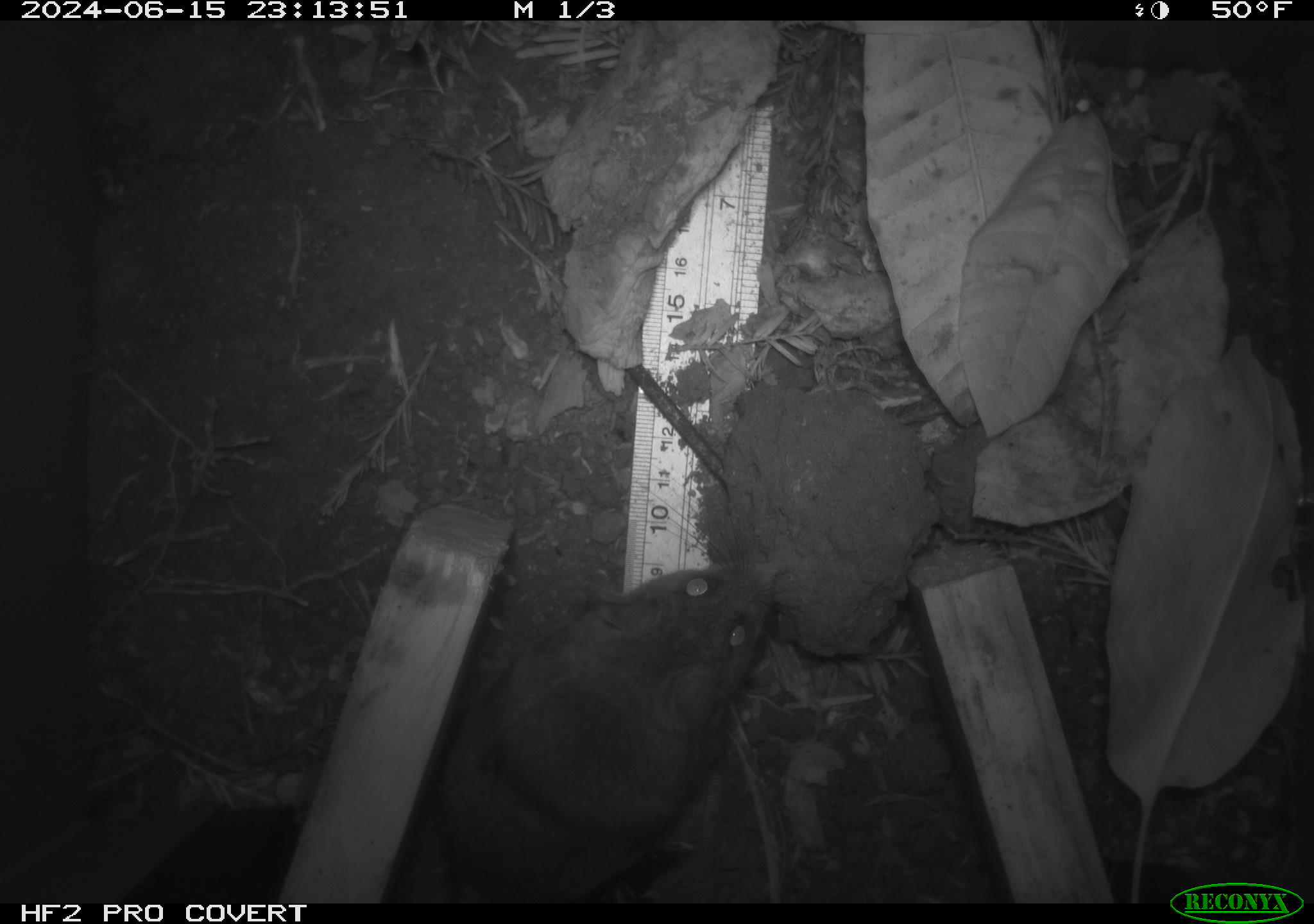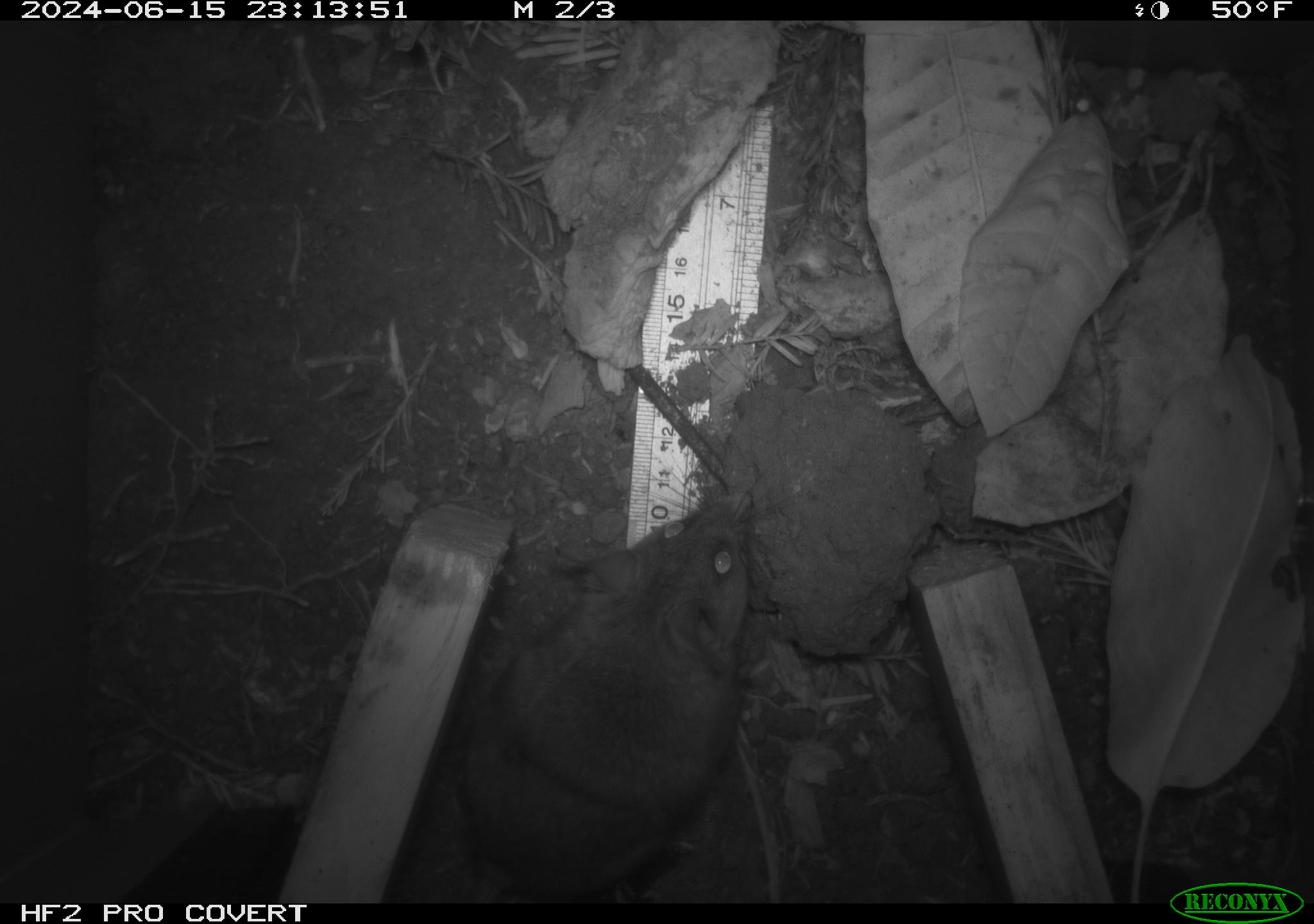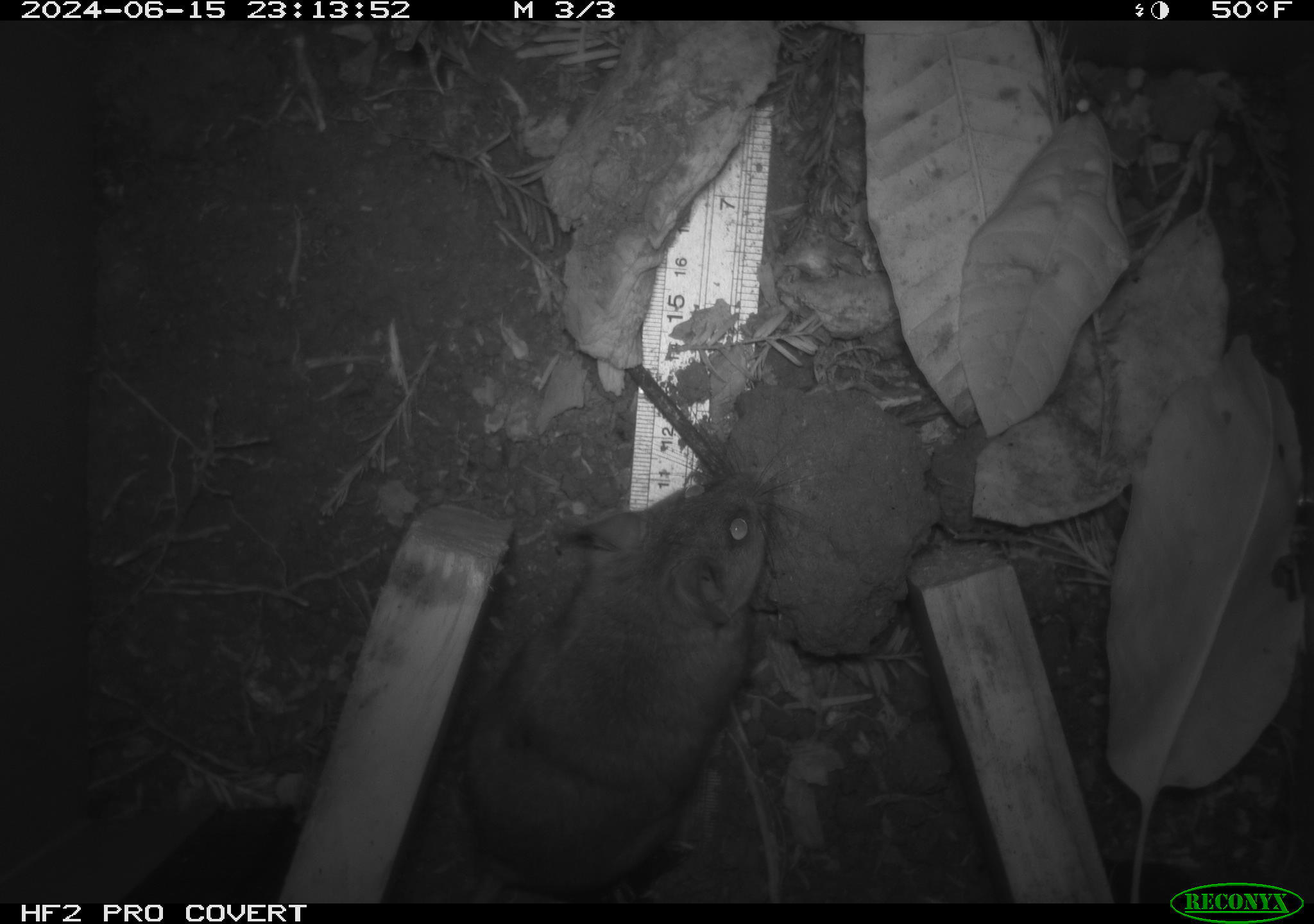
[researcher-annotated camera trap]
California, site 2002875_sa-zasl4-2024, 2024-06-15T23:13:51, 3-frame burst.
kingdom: Animalia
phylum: Chordata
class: Mammalia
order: Rodentia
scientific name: Rodentia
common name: rodent